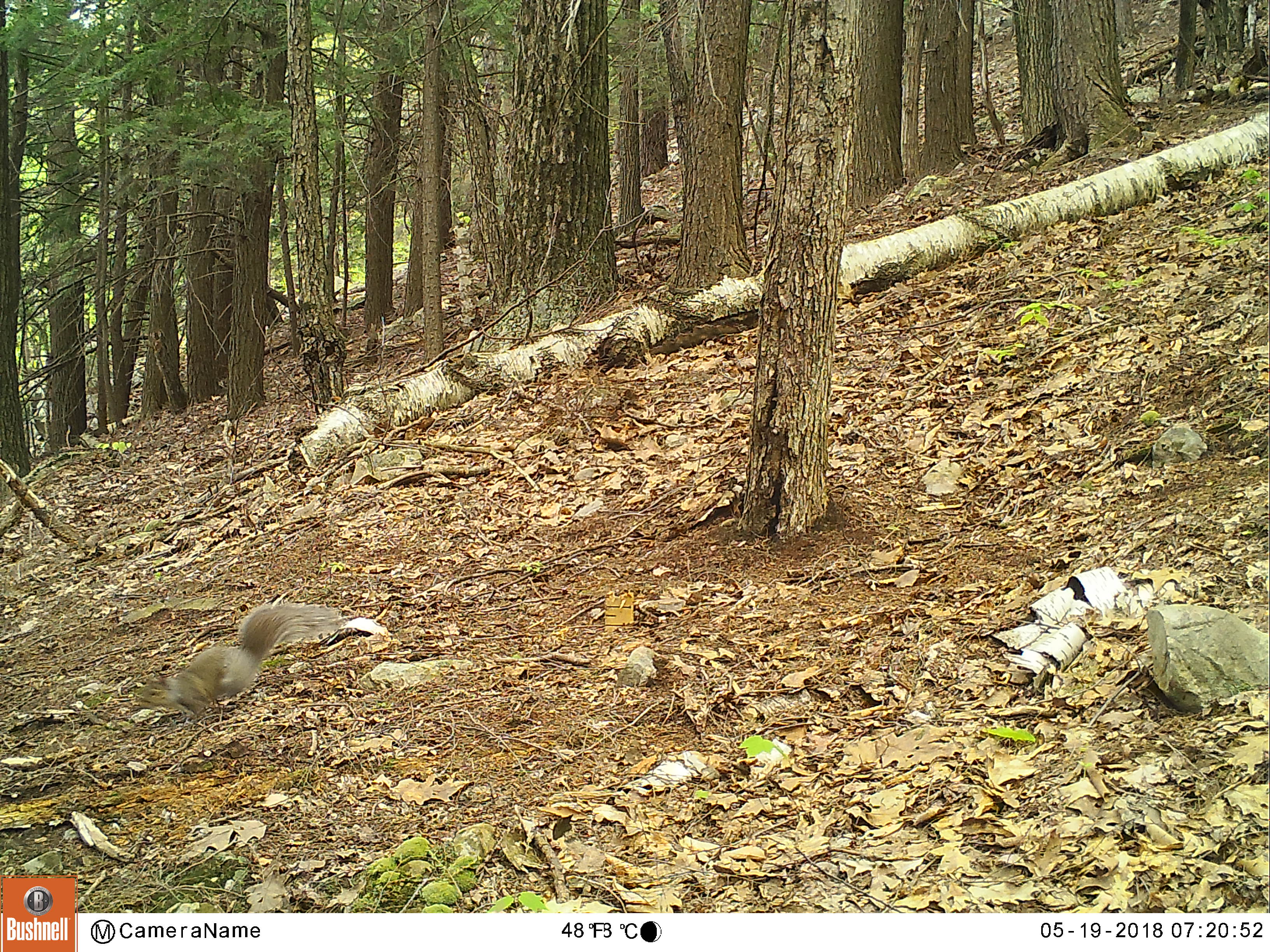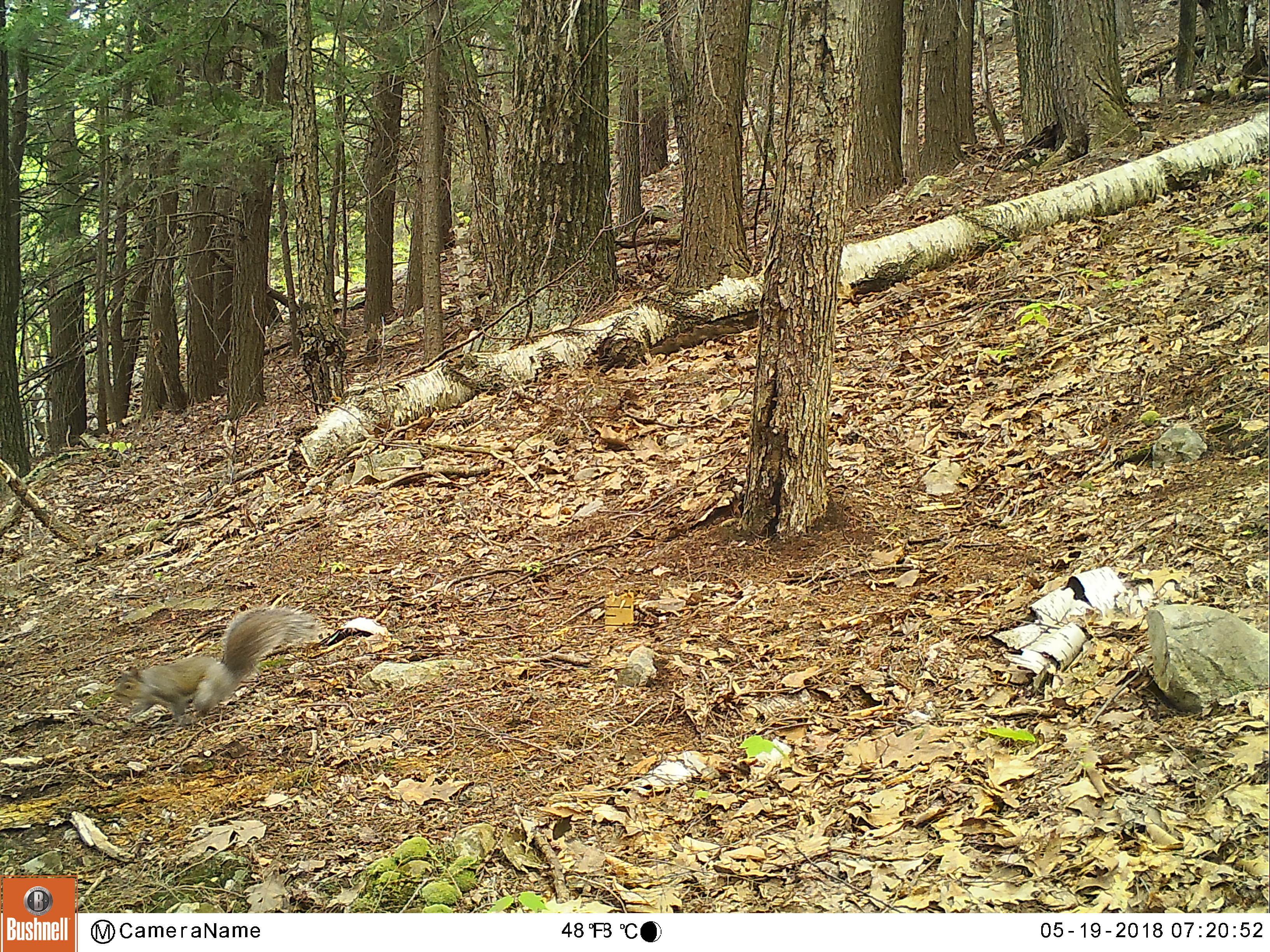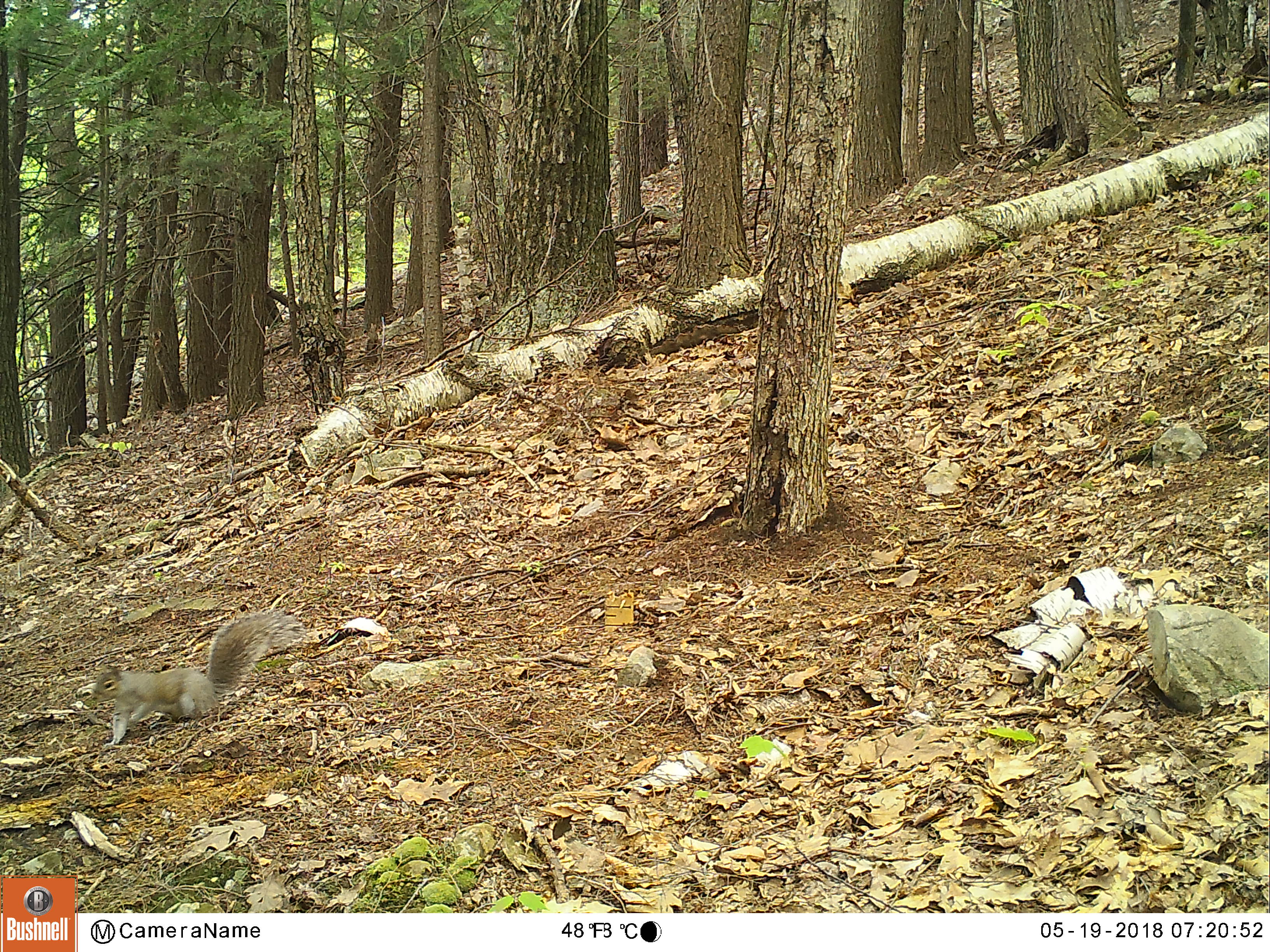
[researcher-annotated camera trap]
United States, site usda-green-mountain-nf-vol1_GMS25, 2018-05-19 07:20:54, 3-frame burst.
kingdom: Animalia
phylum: Chordata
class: Mammalia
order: Rodentia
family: Sciuridae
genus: Sciurus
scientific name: Sciurus carolinensis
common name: gray squirrel